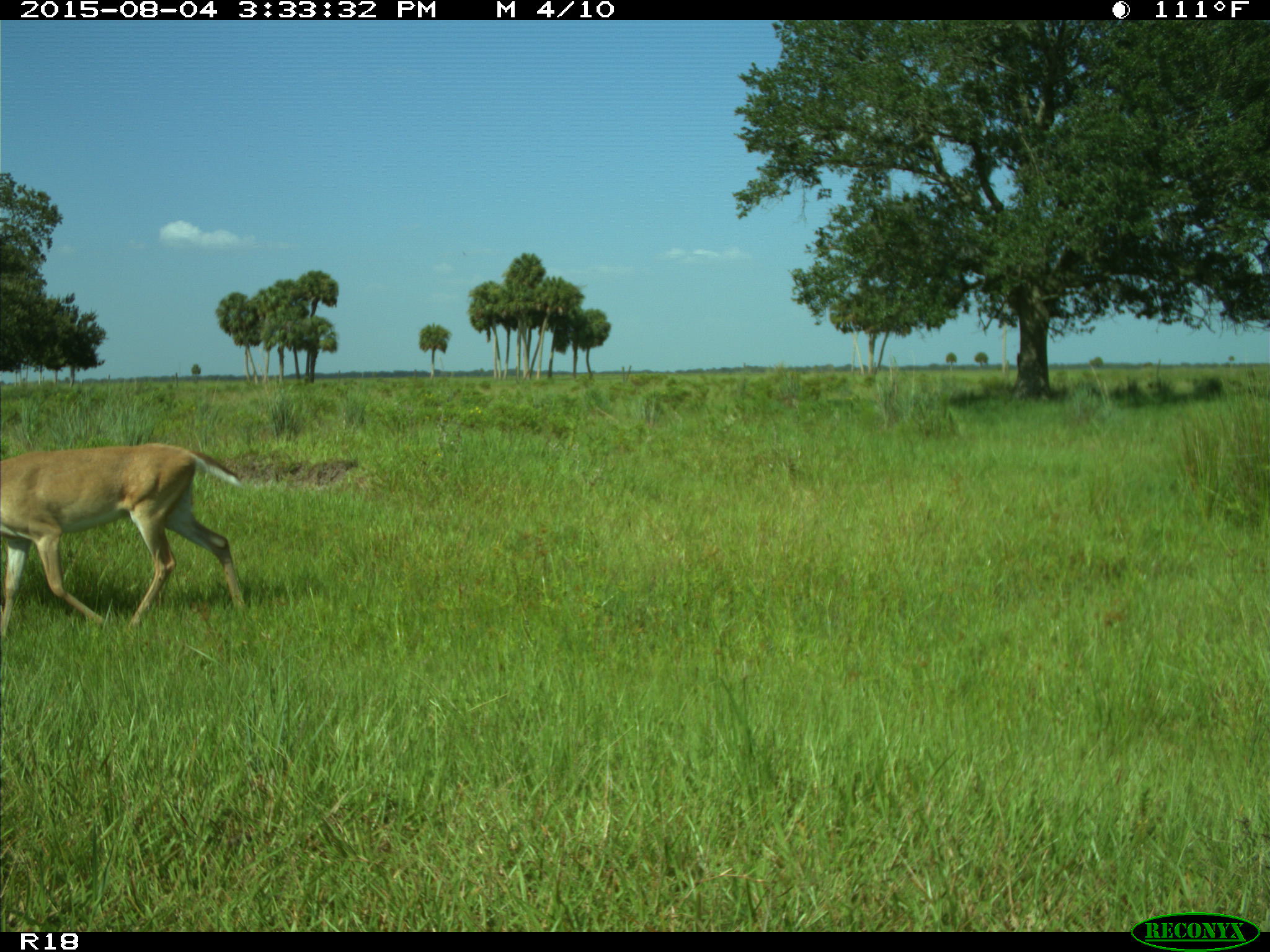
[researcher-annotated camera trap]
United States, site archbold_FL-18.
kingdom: Animalia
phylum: Chordata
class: Mammalia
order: Artiodactyla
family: Cervidae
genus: Odocoileus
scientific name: Odocoileus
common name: deer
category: unidentified deer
Unidentified deer (deer) (Odocoileus).